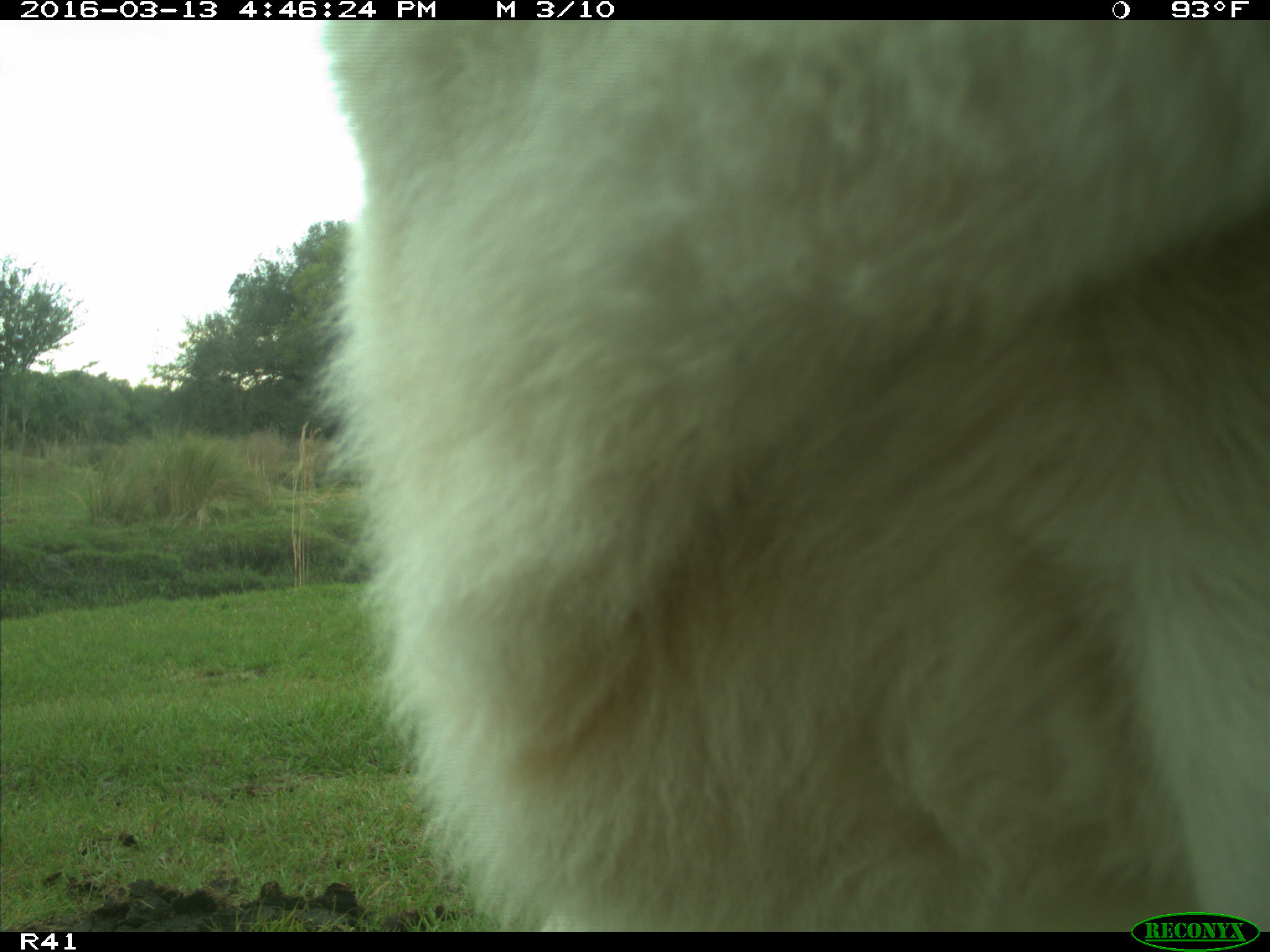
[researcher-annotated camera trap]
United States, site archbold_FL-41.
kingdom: Animalia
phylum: Chordata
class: Mammalia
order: Artiodactyla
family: Bovidae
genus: Bos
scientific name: Bos taurus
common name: domestic cow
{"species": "Bos taurus (domestic cow)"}